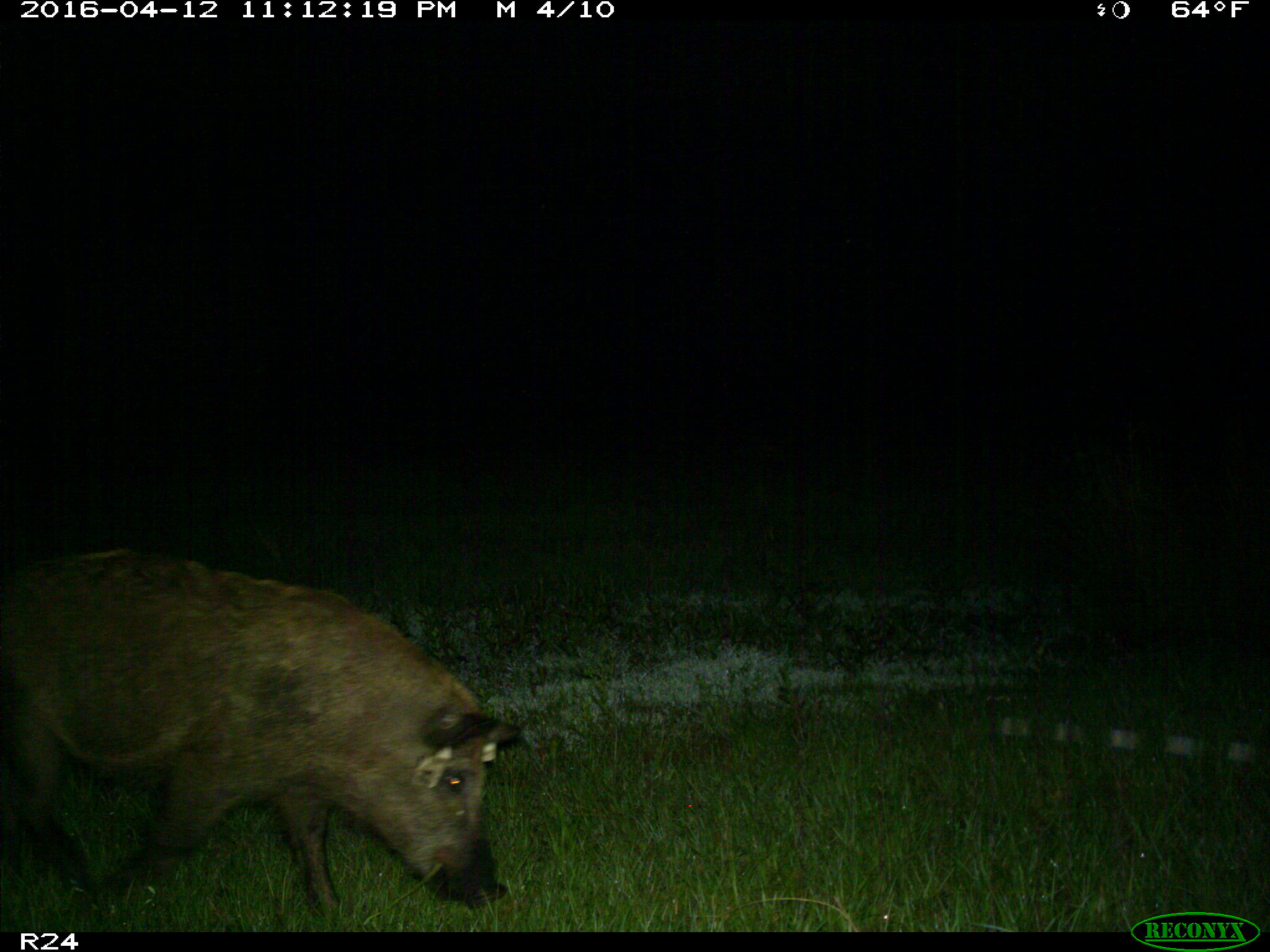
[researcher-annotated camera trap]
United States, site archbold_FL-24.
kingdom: Animalia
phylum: Chordata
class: Mammalia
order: Artiodactyla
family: Suidae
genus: Sus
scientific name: Sus scrofa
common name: wild boar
Sus scrofa (wild boar).